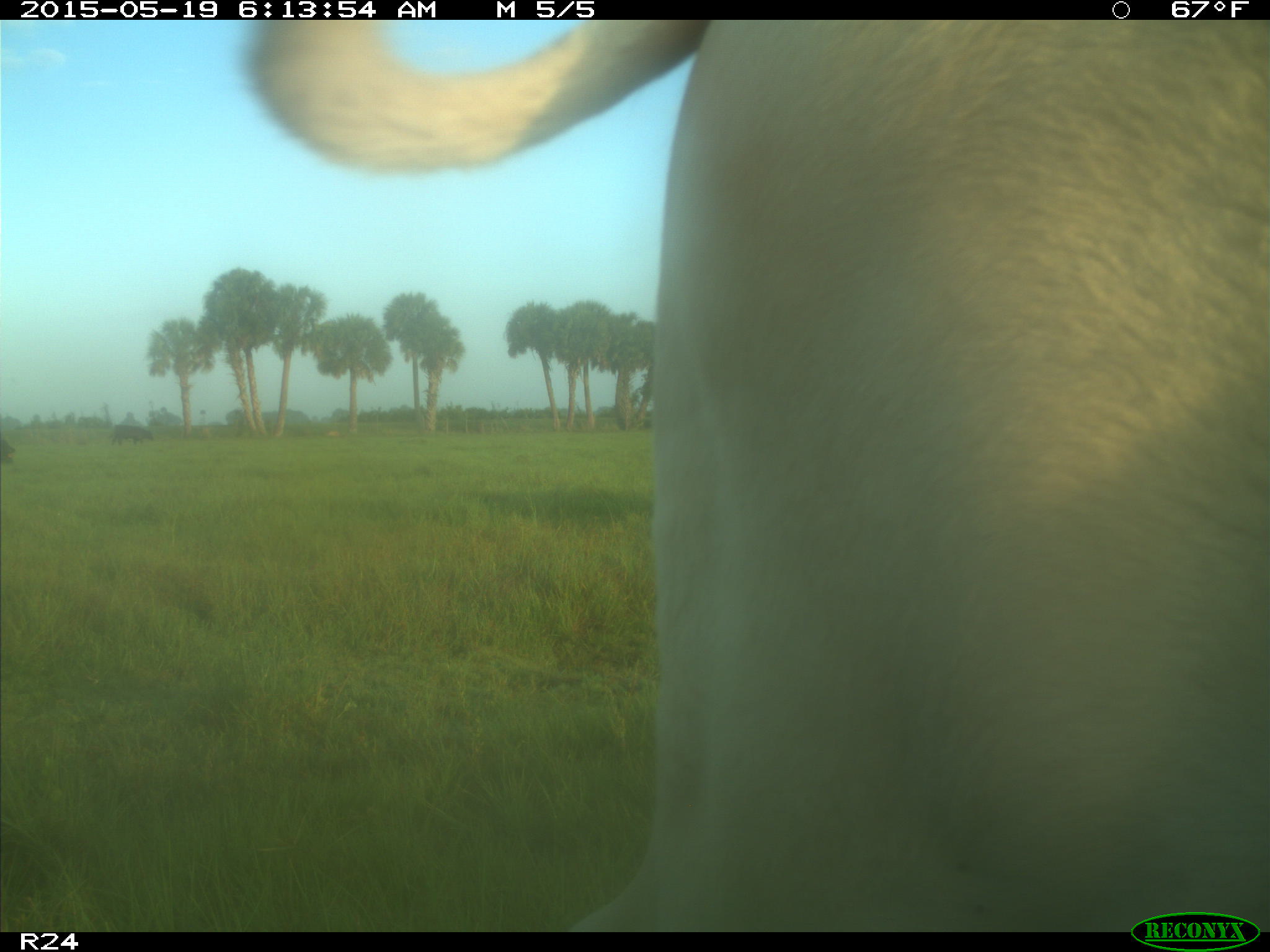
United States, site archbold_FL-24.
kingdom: Animalia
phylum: Chordata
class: Mammalia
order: Artiodactyla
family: Bovidae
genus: Bos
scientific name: Bos taurus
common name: domestic cow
Bos taurus (domestic cow).